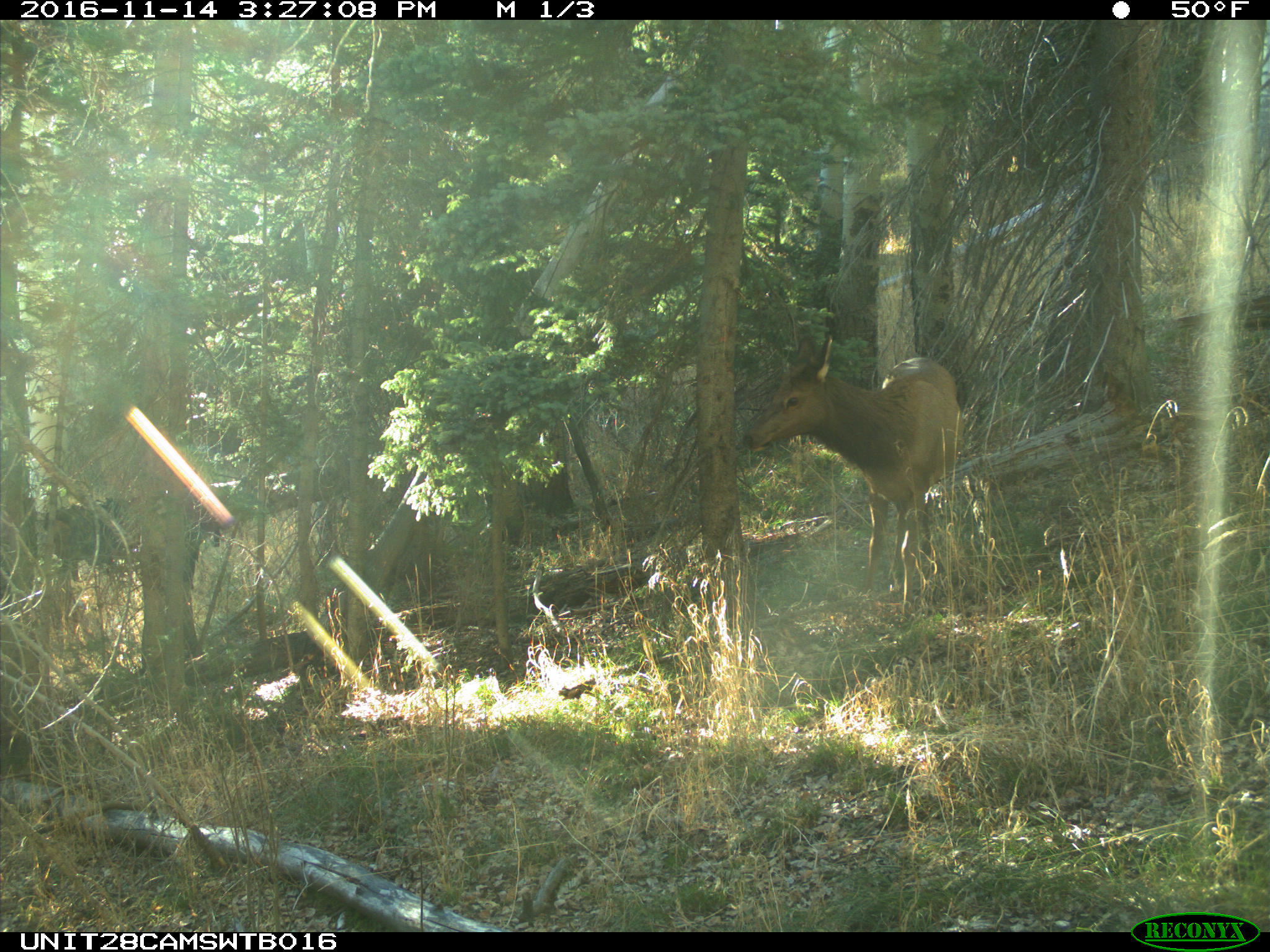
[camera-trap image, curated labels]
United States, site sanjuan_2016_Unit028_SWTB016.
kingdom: Animalia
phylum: Chordata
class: Mammalia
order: Artiodactyla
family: Cervidae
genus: Cervus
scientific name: Cervus elaphus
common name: red deer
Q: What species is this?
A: Cervus elaphus (red deer).